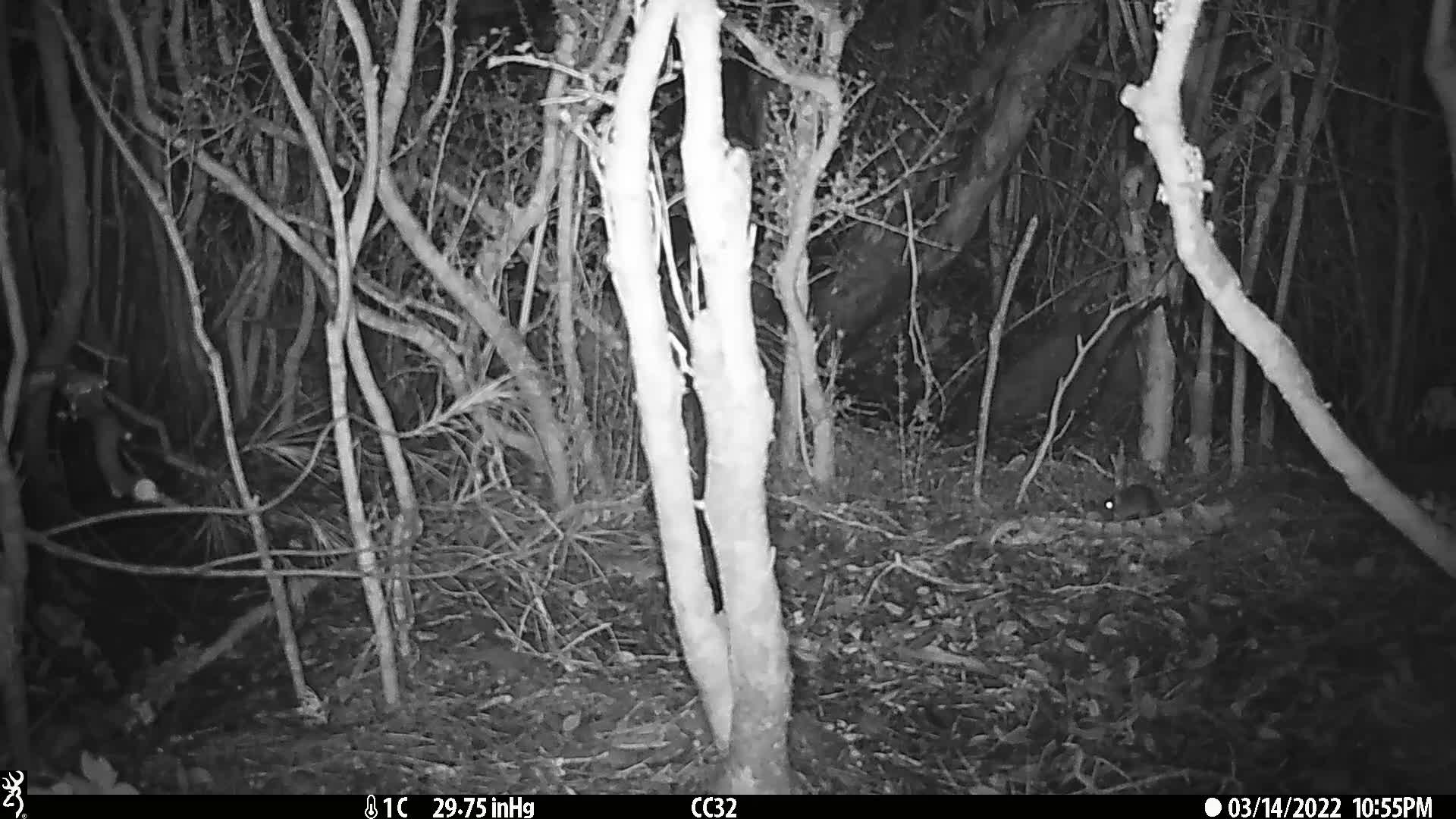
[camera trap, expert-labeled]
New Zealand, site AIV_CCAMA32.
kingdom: Animalia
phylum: Chordata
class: Mammalia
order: Rodentia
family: Muridae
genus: Mus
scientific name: Mus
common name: mouse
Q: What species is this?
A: Mouse (Mus).